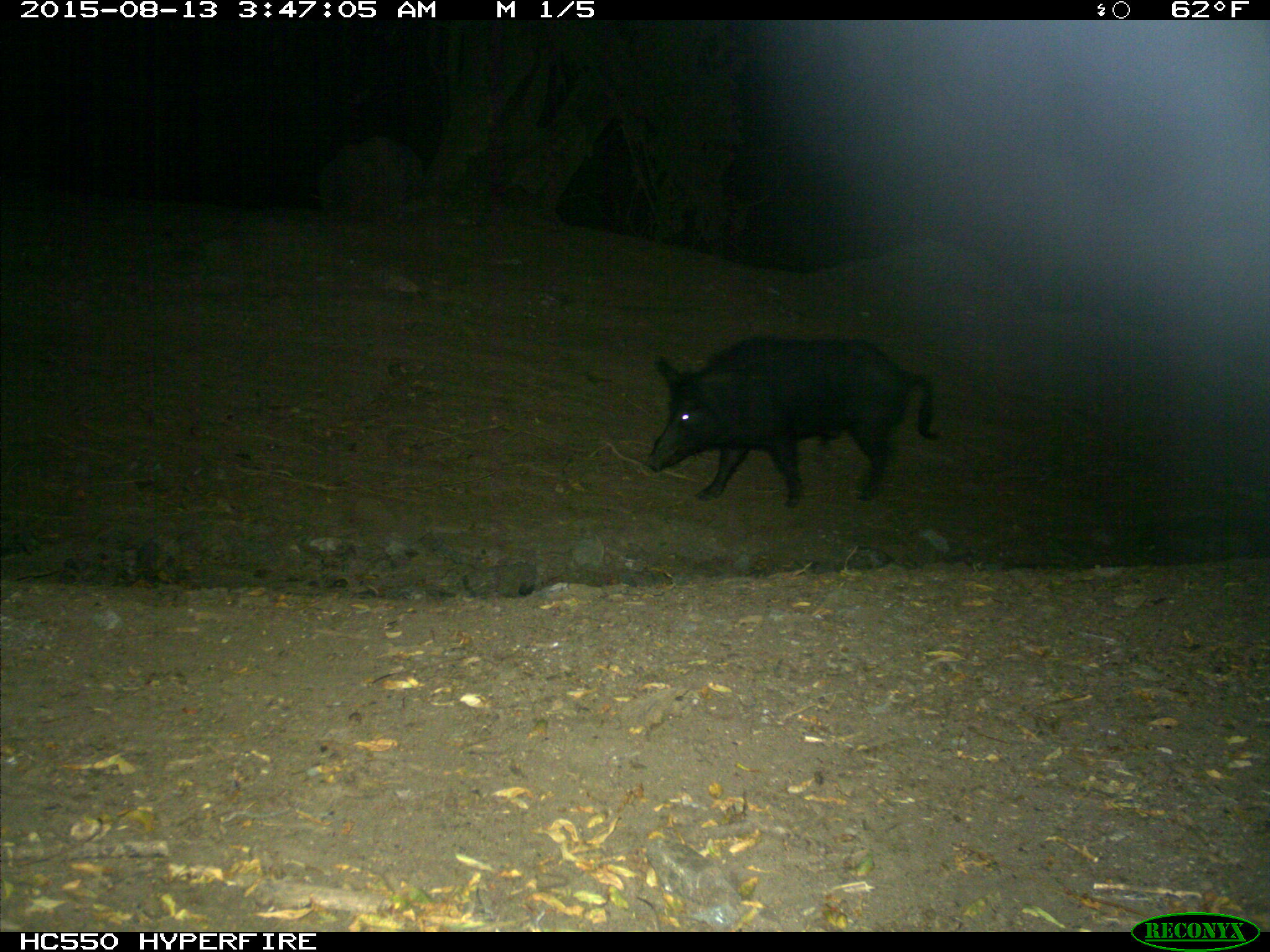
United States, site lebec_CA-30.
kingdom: Animalia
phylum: Chordata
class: Mammalia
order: Artiodactyla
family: Suidae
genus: Sus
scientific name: Sus scrofa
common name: wild boar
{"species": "Sus scrofa (wild boar)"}